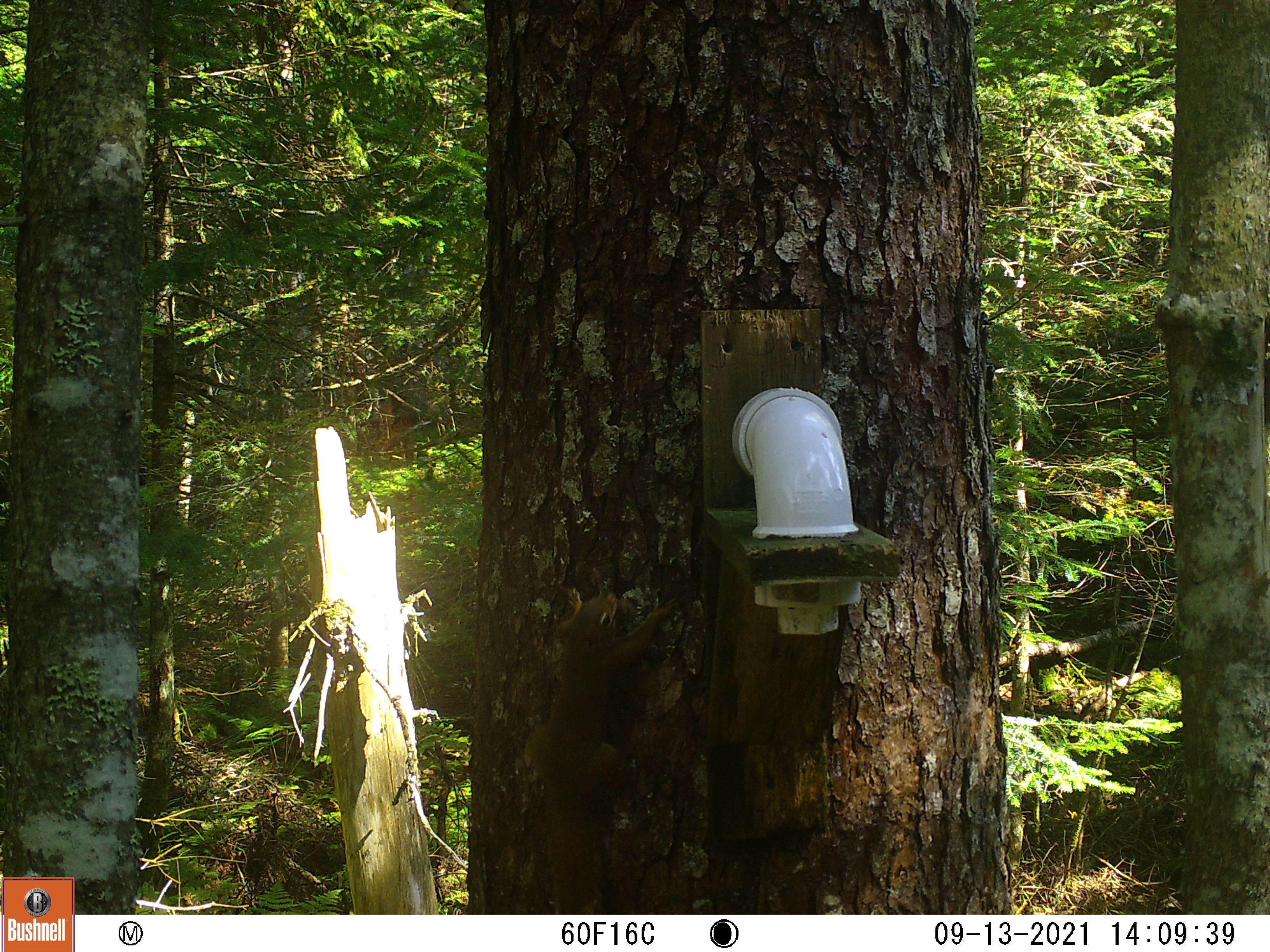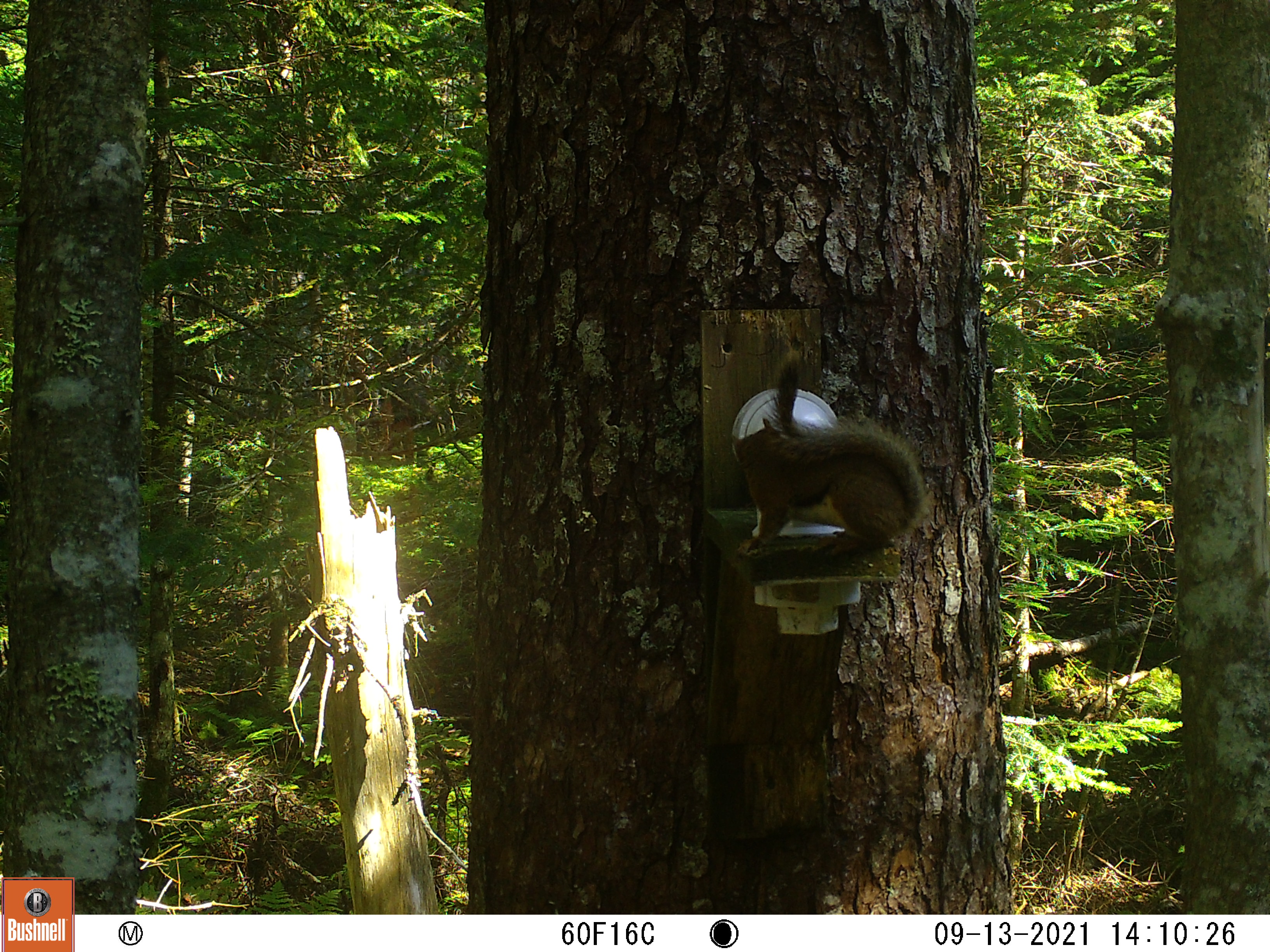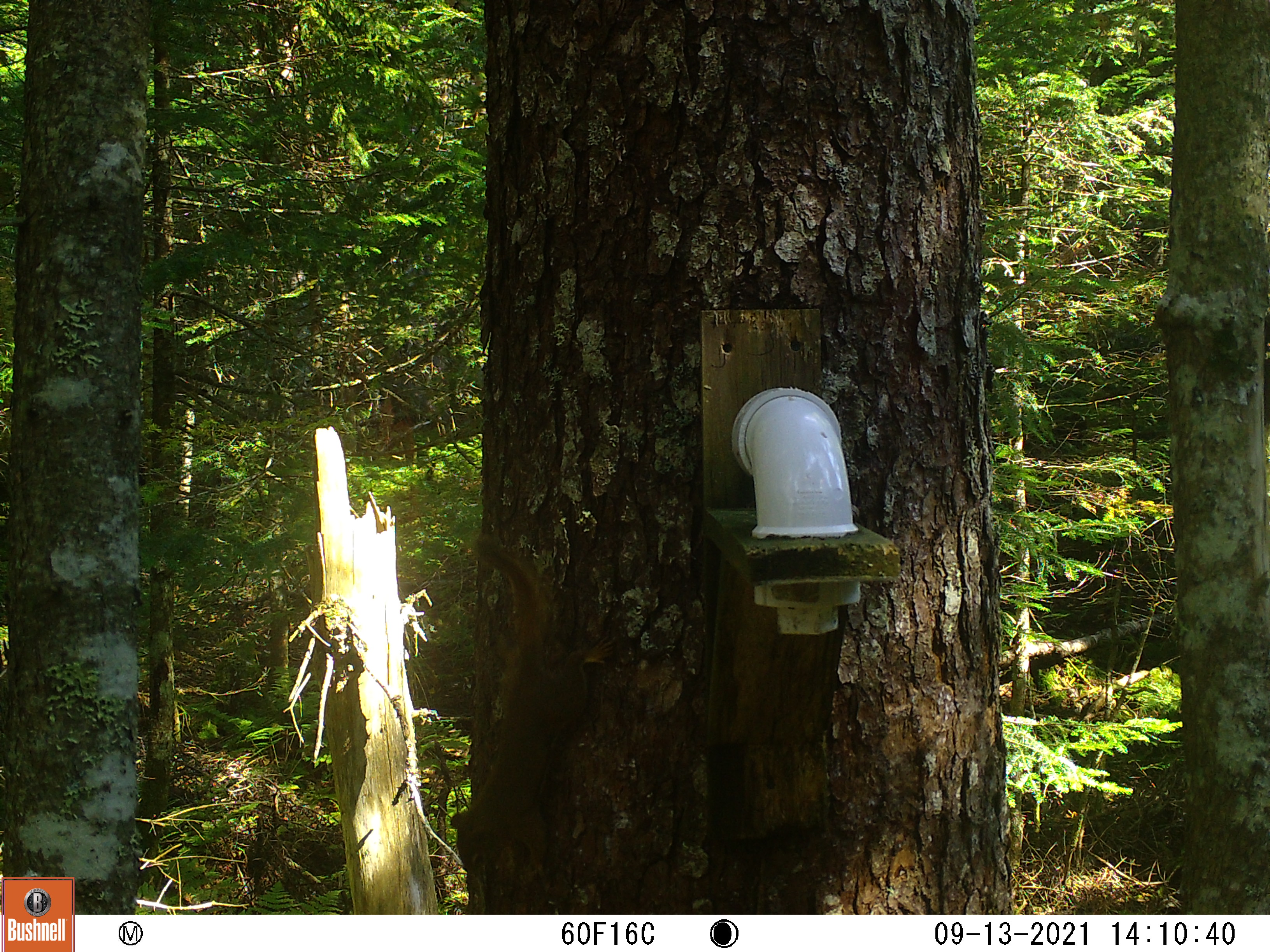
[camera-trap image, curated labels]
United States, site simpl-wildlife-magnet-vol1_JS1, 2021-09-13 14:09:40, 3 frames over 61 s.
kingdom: Animalia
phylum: Chordata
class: Mammalia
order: Rodentia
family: Sciuridae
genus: Tamiasciurus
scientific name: Tamiasciurus hudsonicus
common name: red squirrel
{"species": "red squirrel (Tamiasciurus hudsonicus)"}